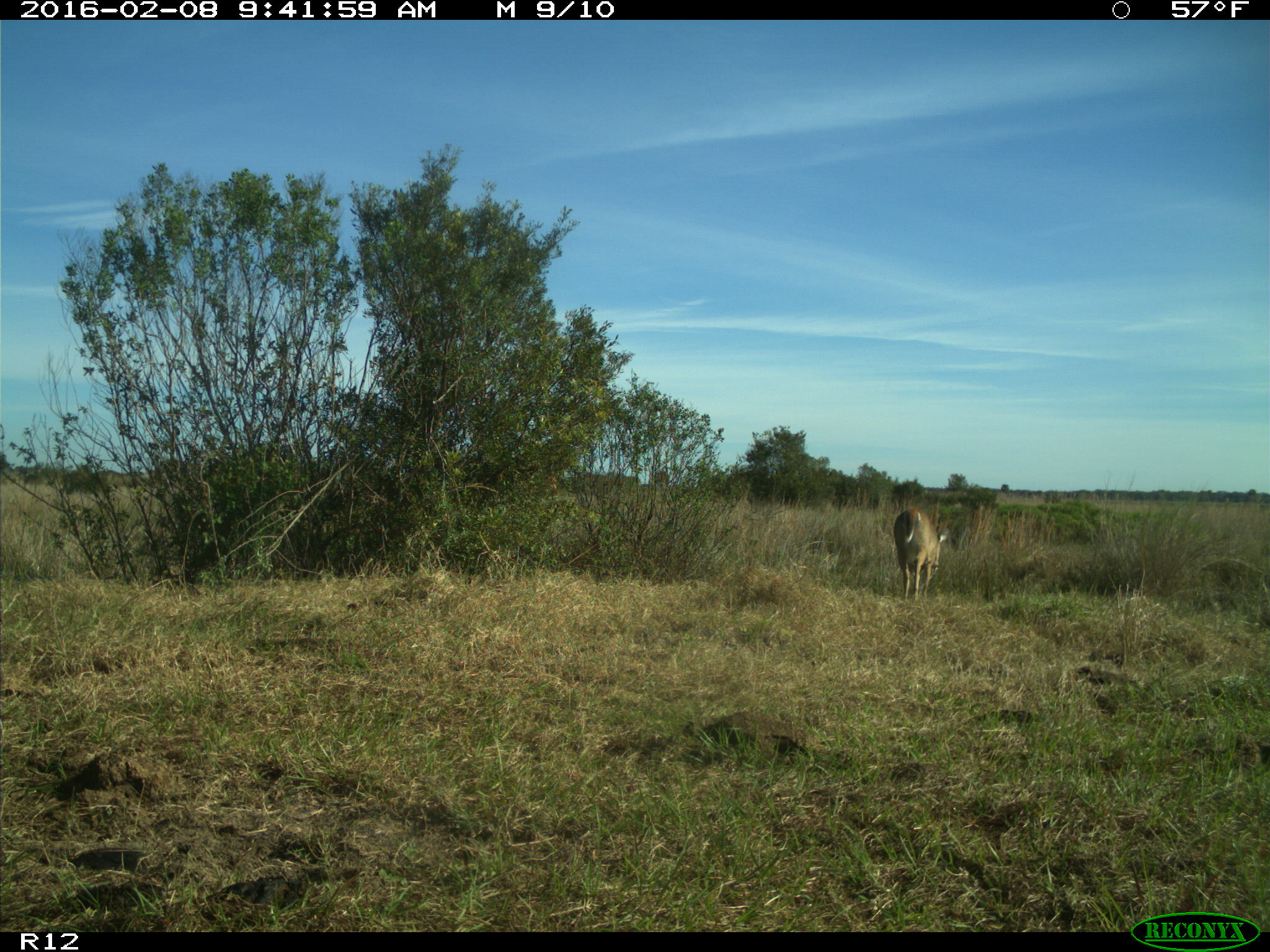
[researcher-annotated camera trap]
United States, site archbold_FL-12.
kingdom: Animalia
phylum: Chordata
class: Mammalia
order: Artiodactyla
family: Cervidae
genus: Odocoileus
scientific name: Odocoileus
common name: deer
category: unidentified deer